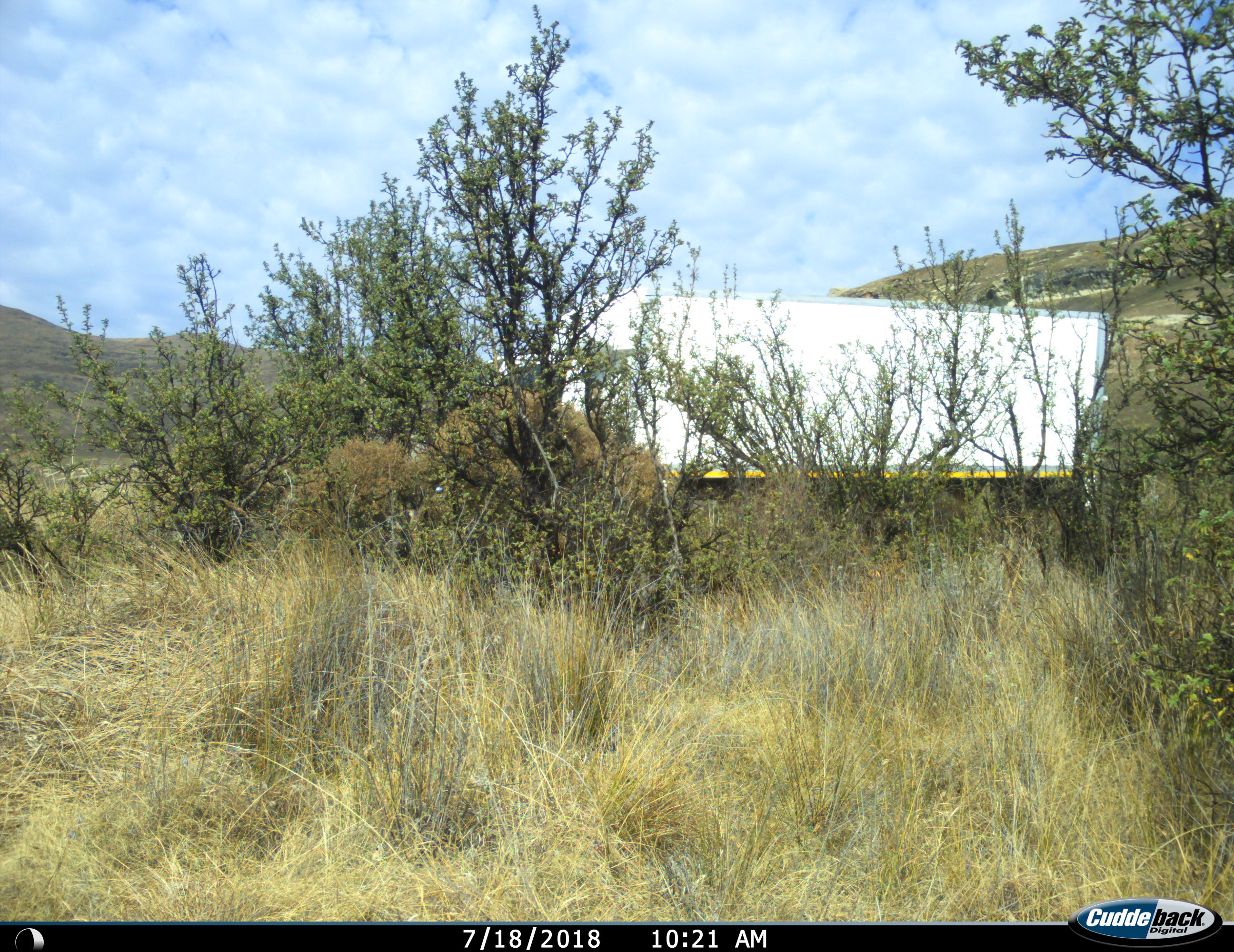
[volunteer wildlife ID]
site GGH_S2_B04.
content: unidentified animal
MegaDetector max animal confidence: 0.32